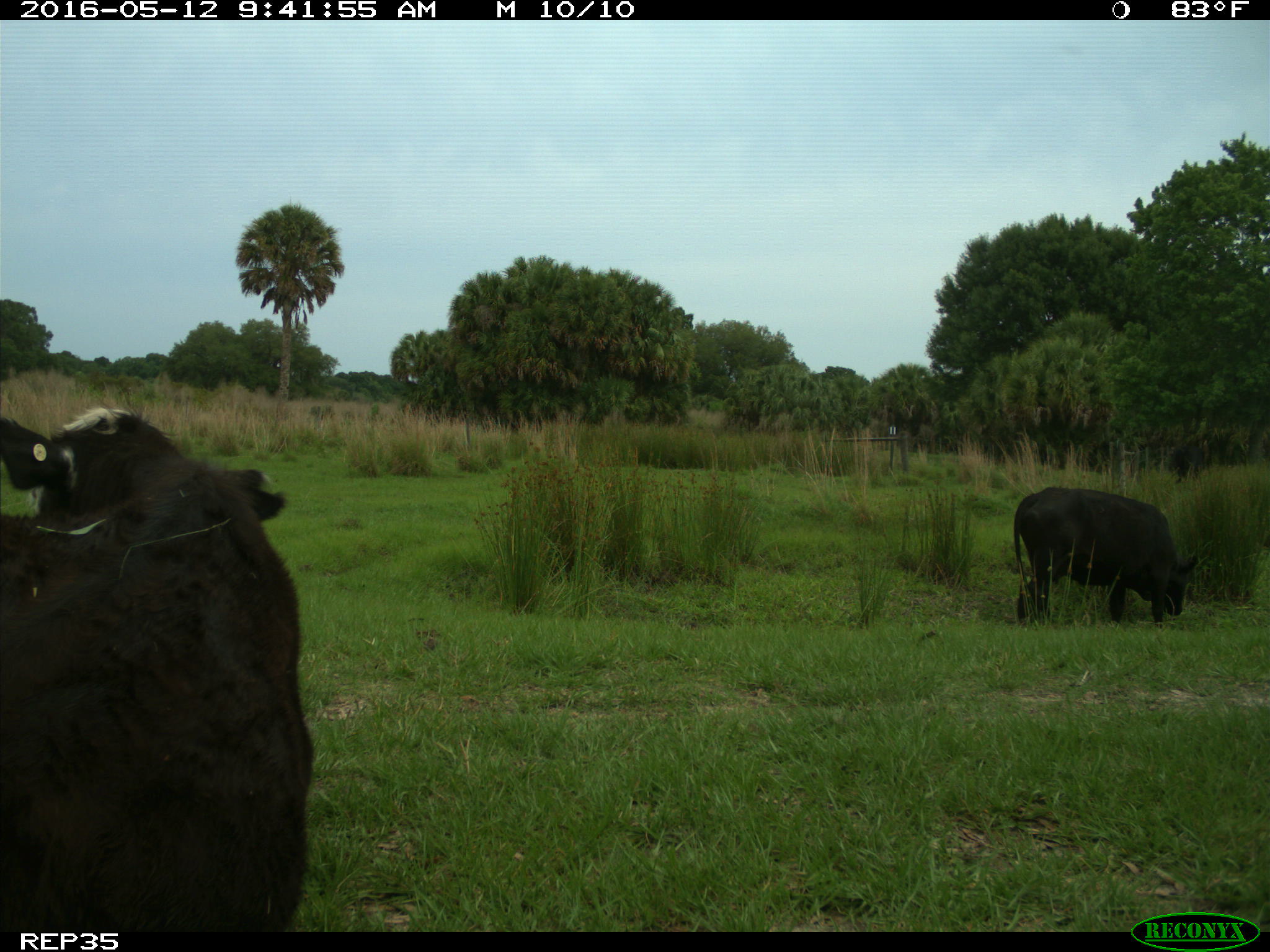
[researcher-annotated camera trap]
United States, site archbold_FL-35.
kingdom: Animalia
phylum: Chordata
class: Mammalia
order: Artiodactyla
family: Bovidae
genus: Bos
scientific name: Bos taurus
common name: domestic cow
Bos taurus (domestic cow).